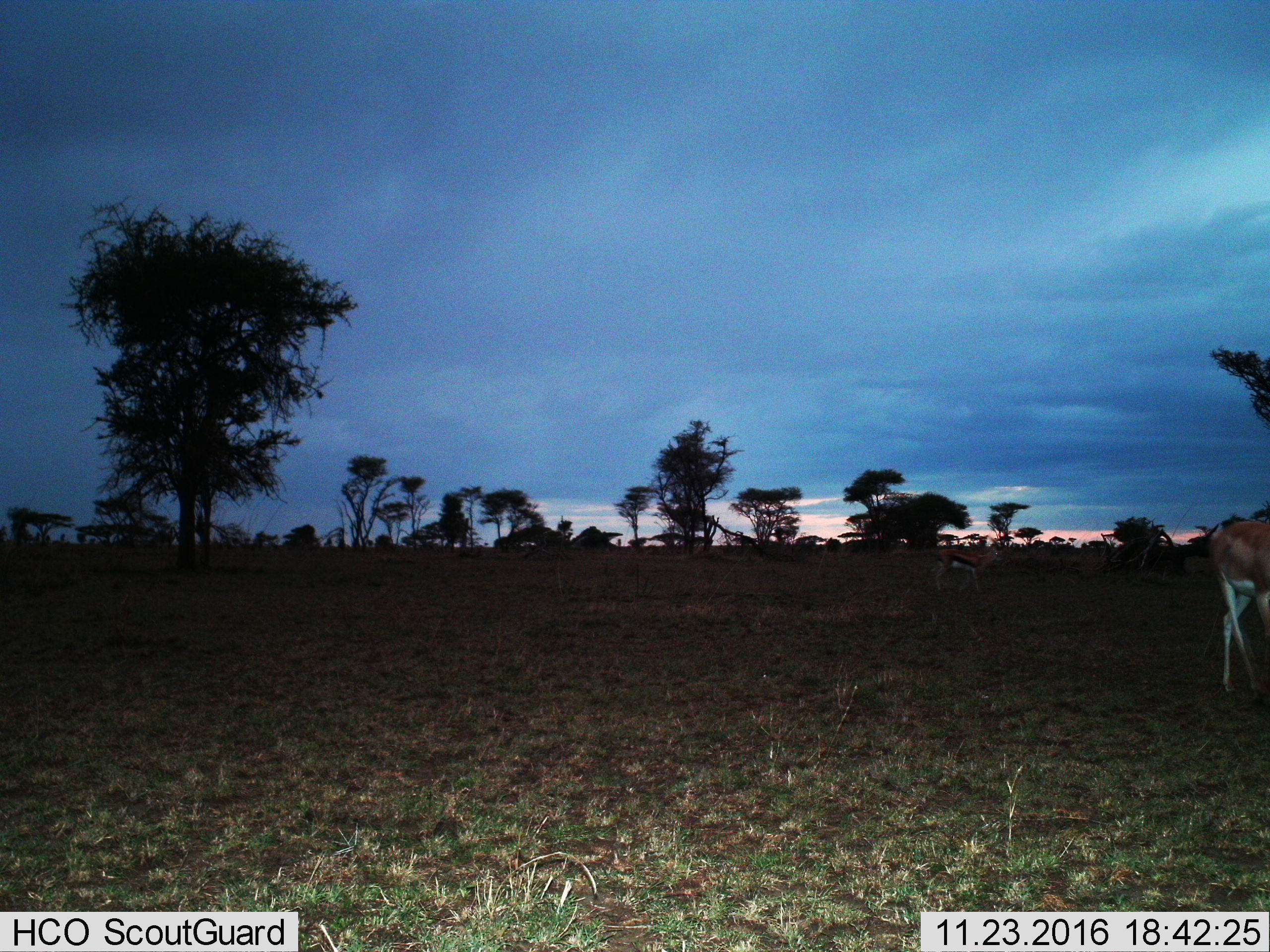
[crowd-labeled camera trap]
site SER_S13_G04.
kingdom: Animalia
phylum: Chordata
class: Mammalia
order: Artiodactyla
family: Bovidae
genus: Eudorcas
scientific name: Eudorcas thomsonii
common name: thomson's gazelle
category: gazellethomsons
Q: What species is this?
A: Gazellethomsons (thomson's gazelle) (Eudorcas thomsonii).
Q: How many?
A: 2.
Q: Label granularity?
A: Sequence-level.